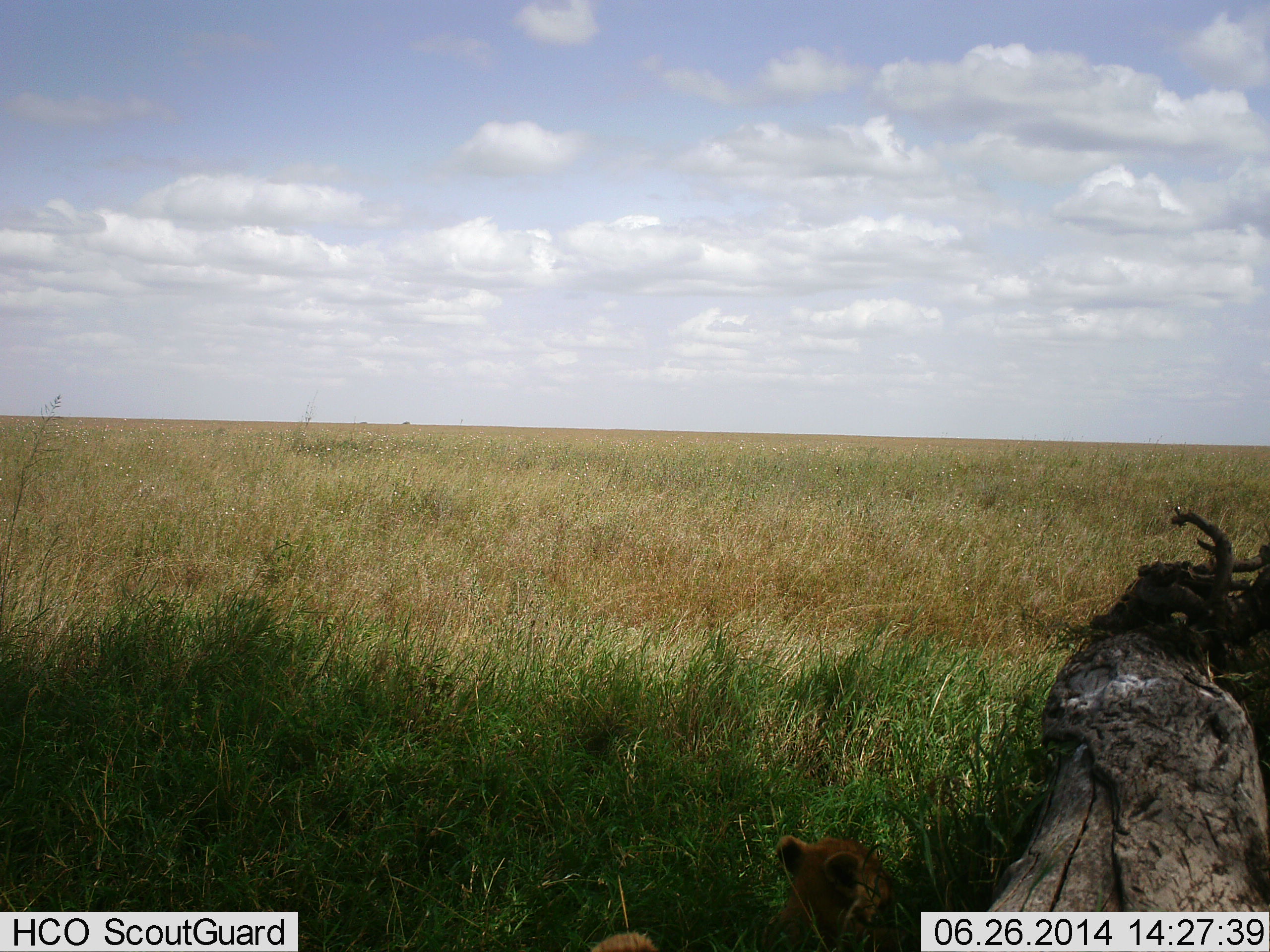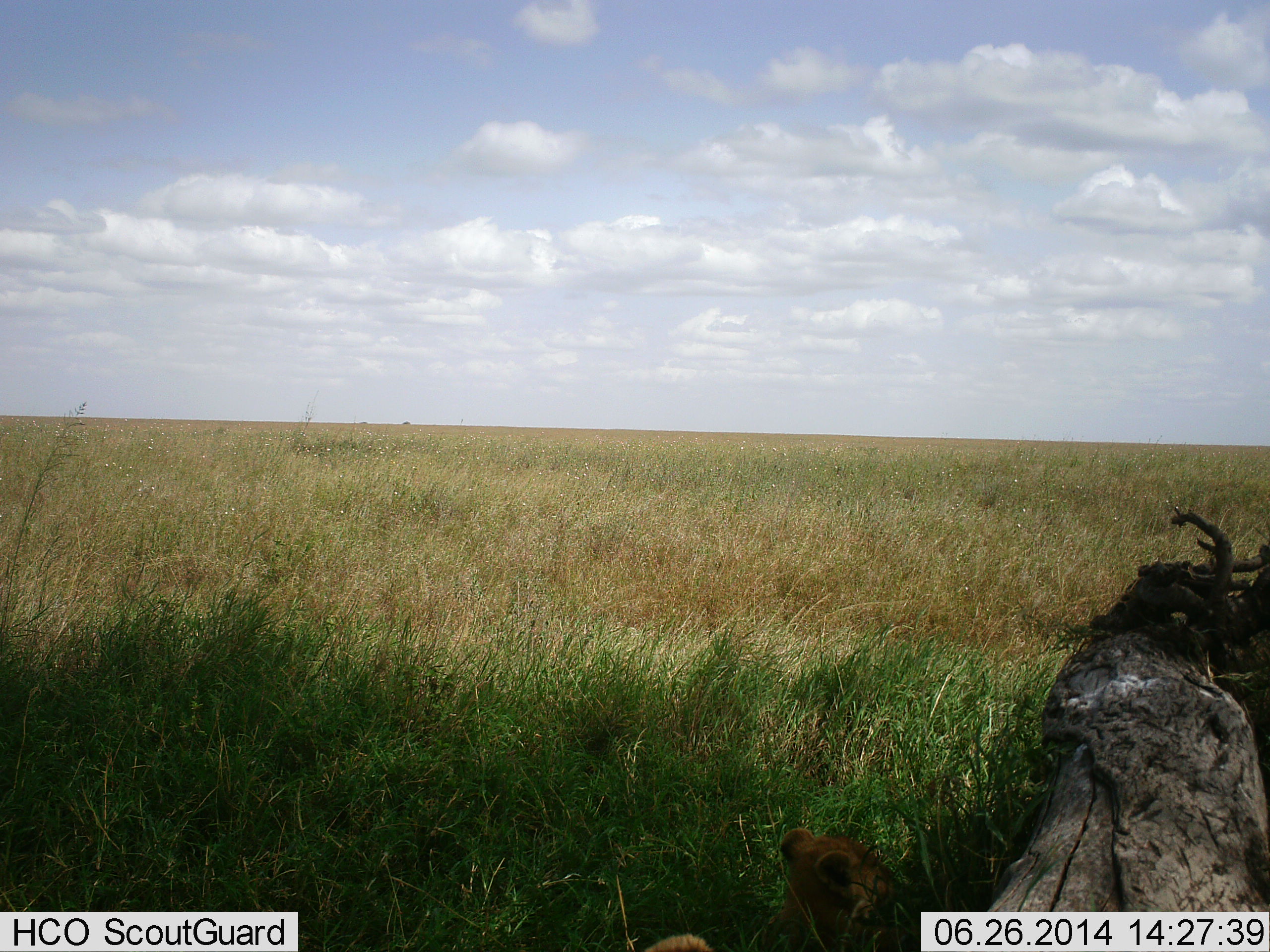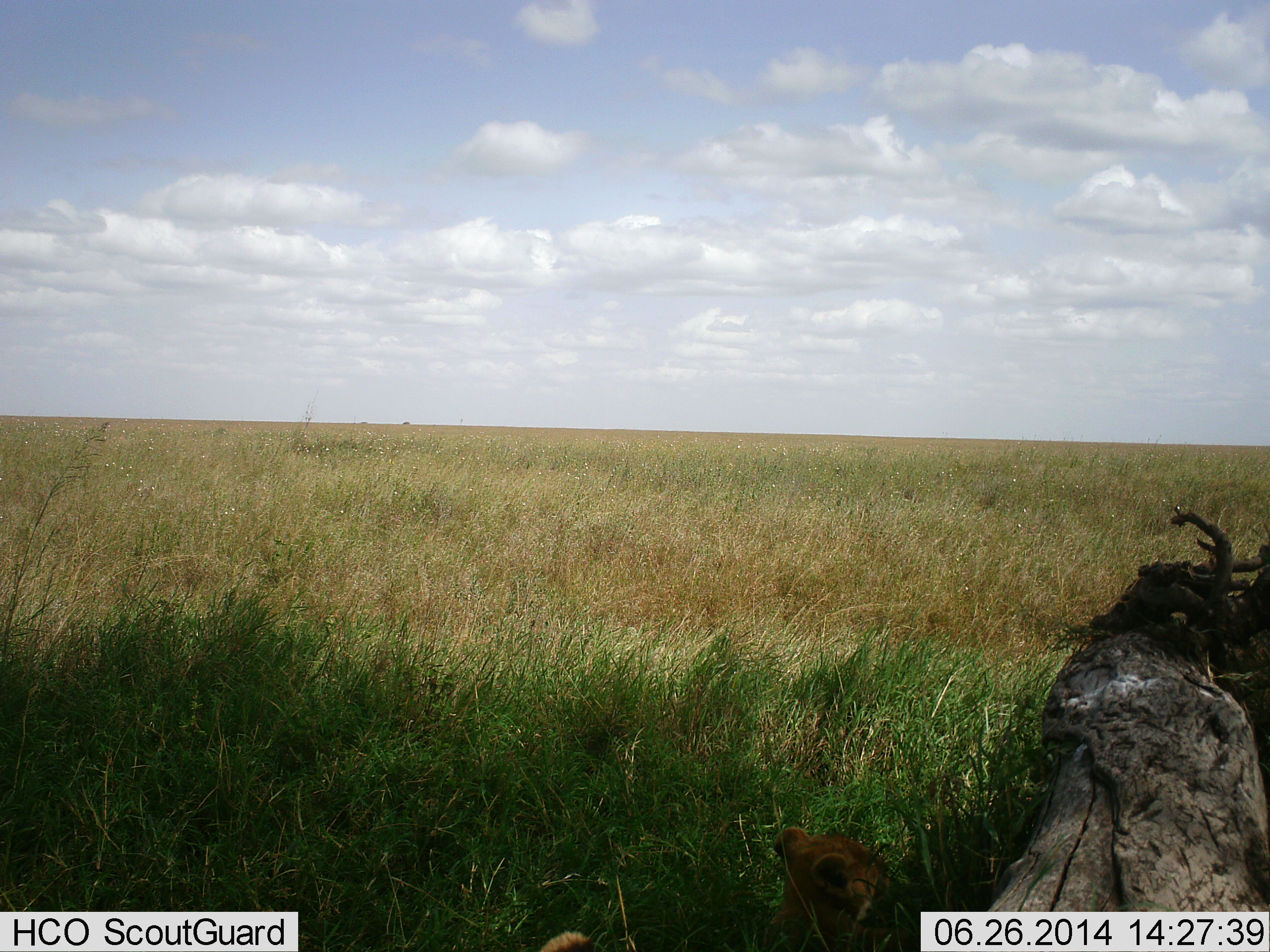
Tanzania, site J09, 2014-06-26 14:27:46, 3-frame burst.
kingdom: Animalia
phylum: Chordata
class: Mammalia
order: Carnivora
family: Felidae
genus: Panthera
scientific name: Panthera leo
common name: lion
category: lionfemale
Lionfemale (lion) (Panthera leo), count 1. Behavior (volunteer vote fractions): standing 0%, resting 100%, moving 0%, interacting 0%. Young present (vote fraction): 50%. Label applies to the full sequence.